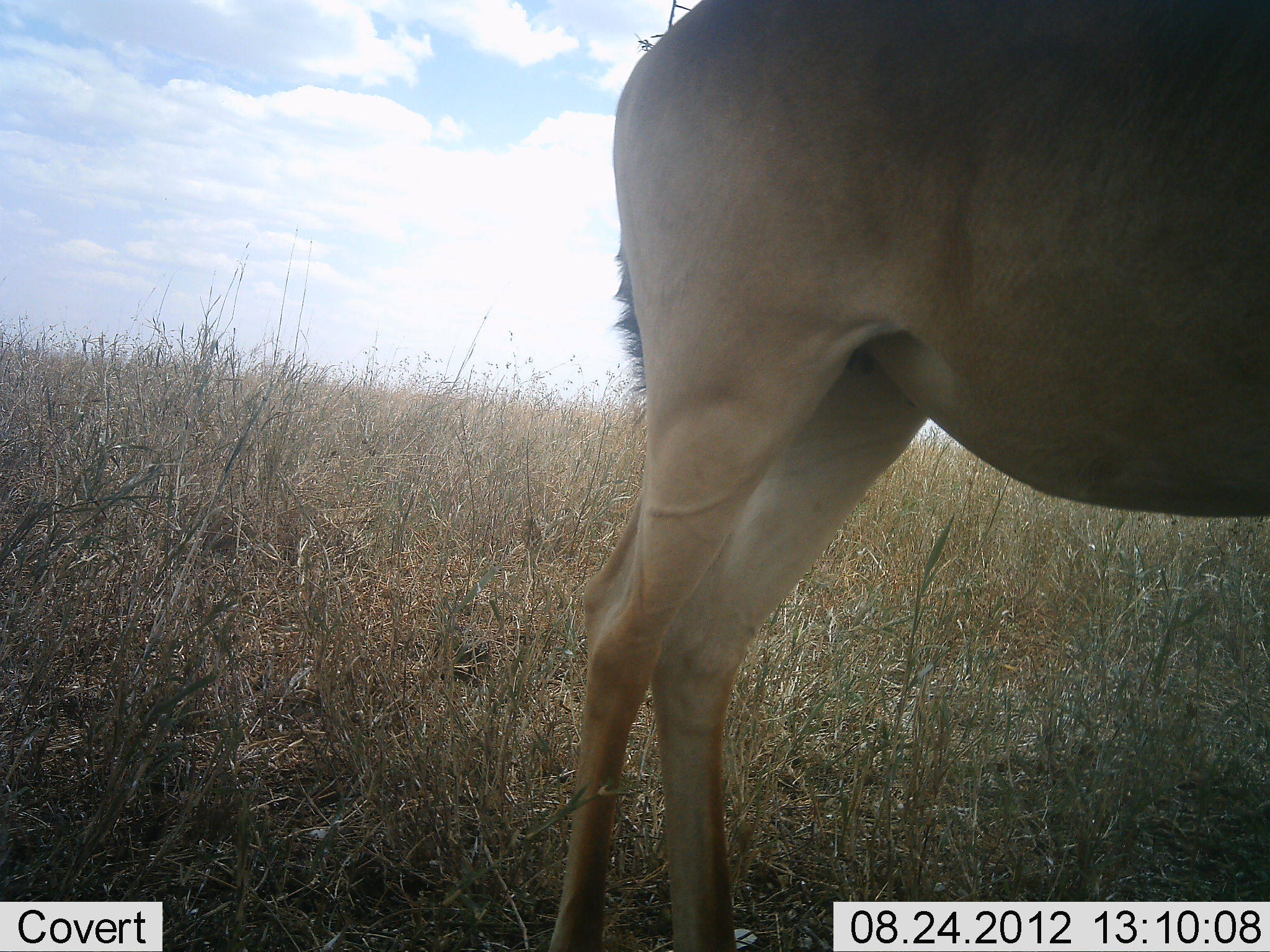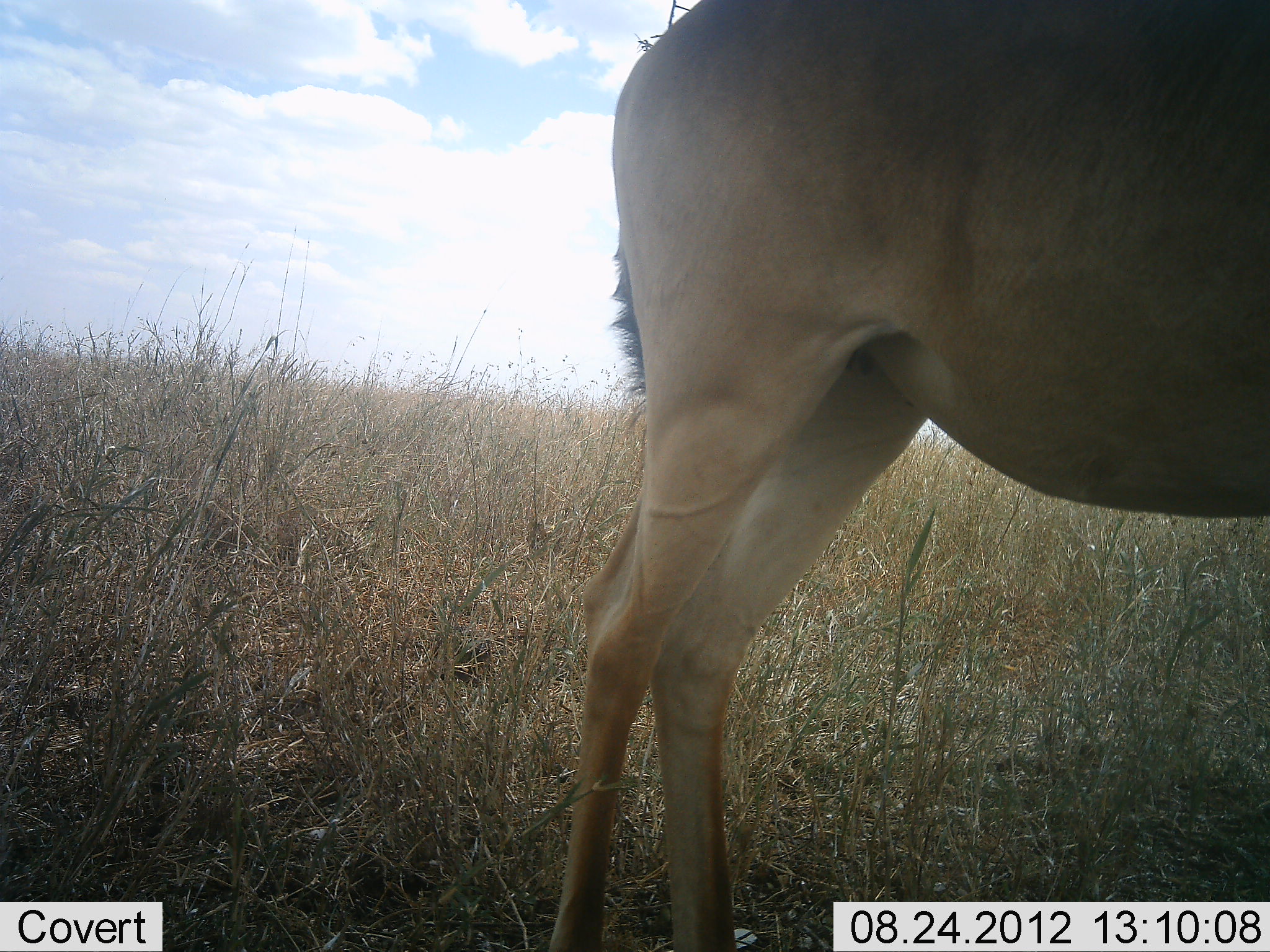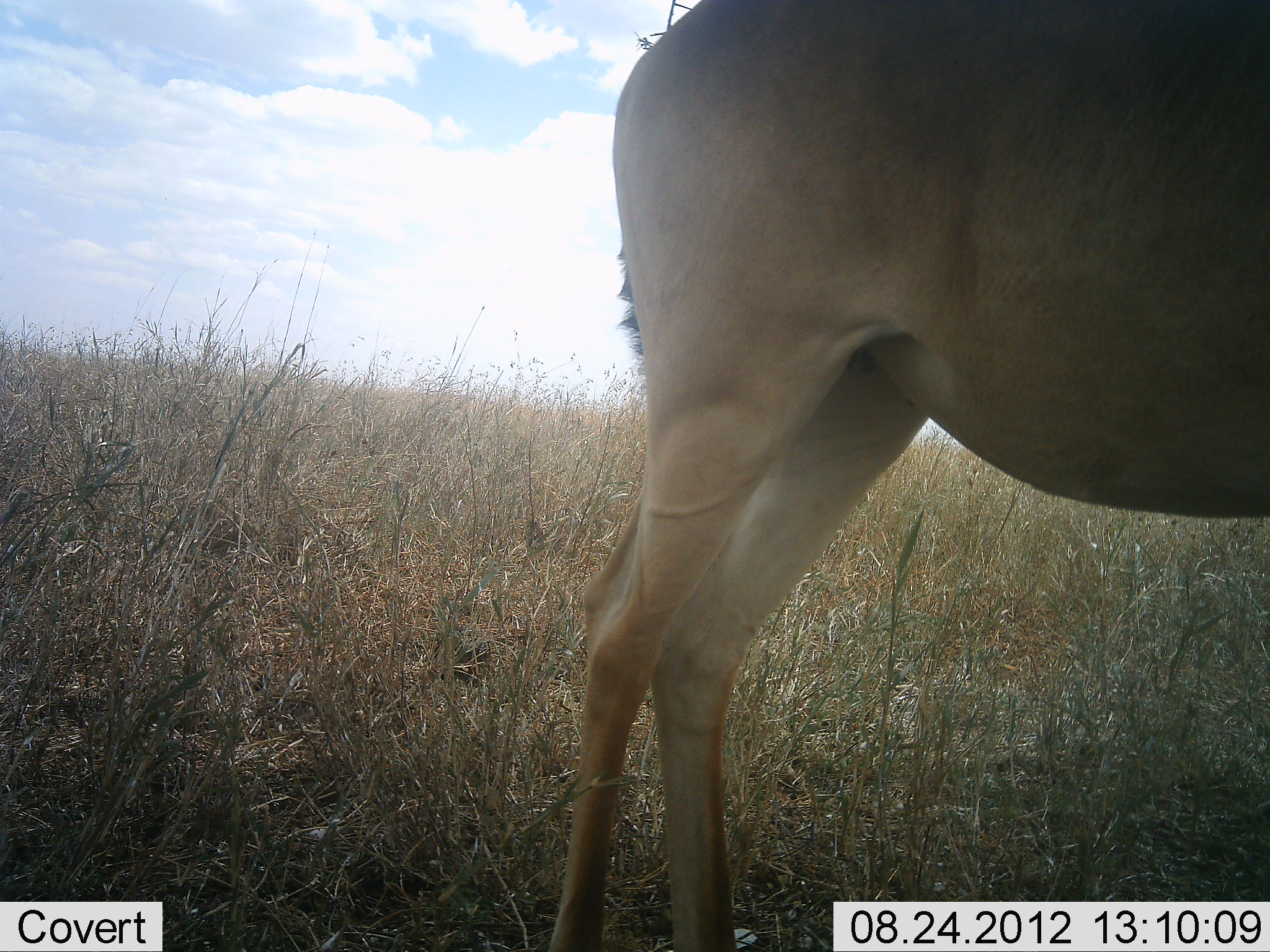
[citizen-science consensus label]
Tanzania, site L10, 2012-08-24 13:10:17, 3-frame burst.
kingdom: Animalia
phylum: Chordata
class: Mammalia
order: Artiodactyla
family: Bovidae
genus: Alcelaphus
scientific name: Alcelaphus buselaphus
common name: hartebeest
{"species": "hartebeest (Alcelaphus buselaphus)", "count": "1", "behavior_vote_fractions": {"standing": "100%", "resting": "0%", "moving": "0%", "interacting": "0%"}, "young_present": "0%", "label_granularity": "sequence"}